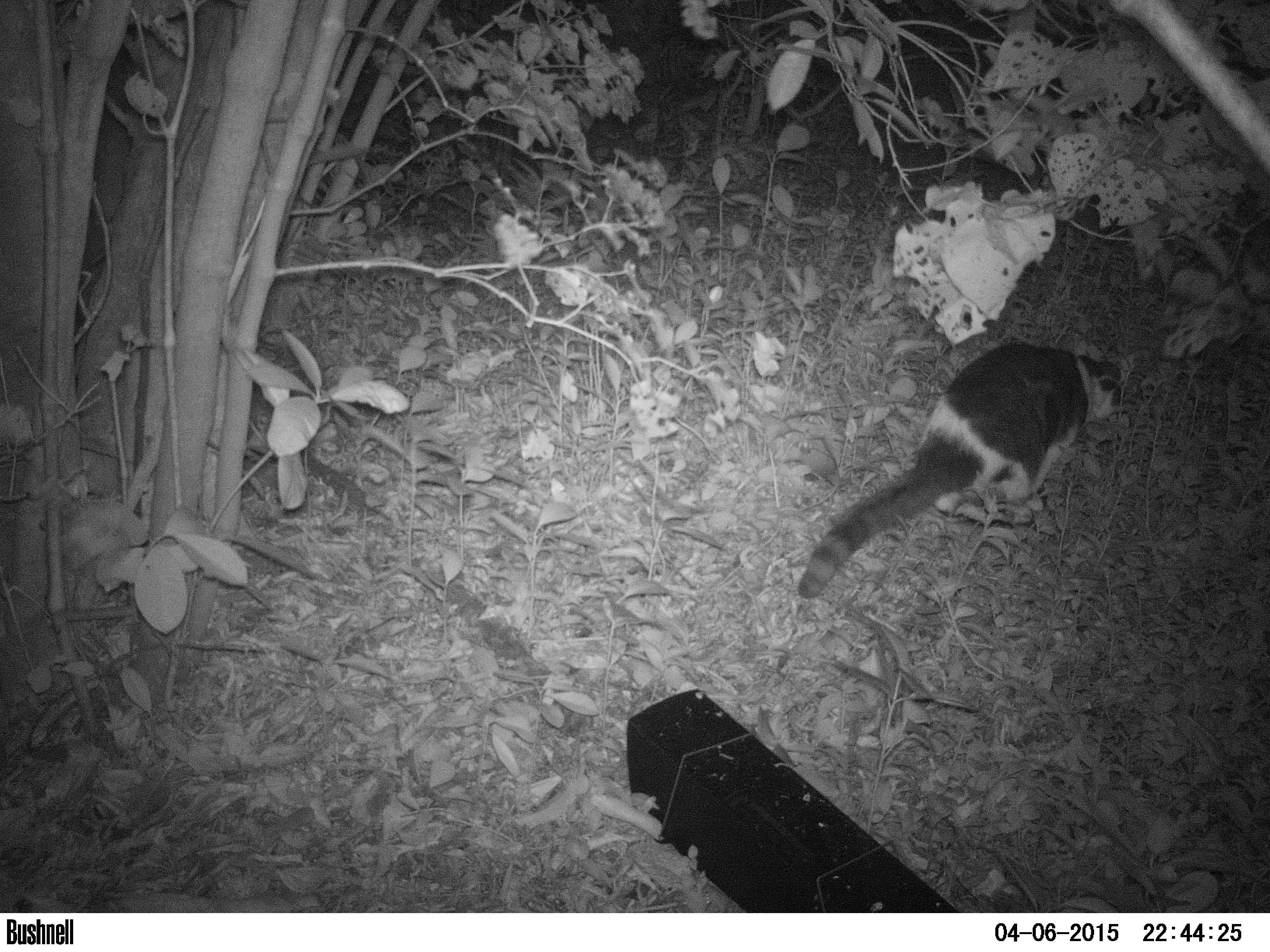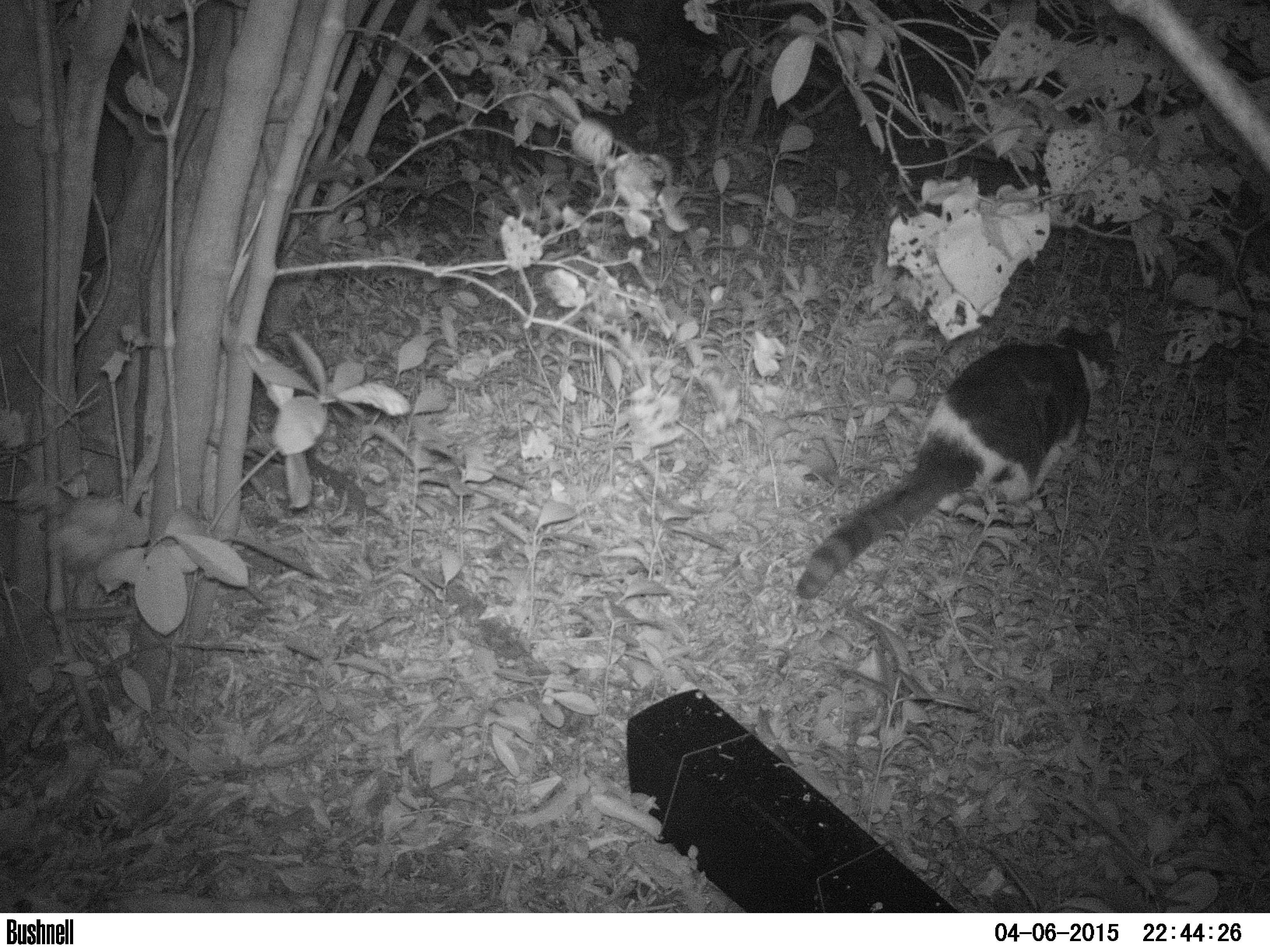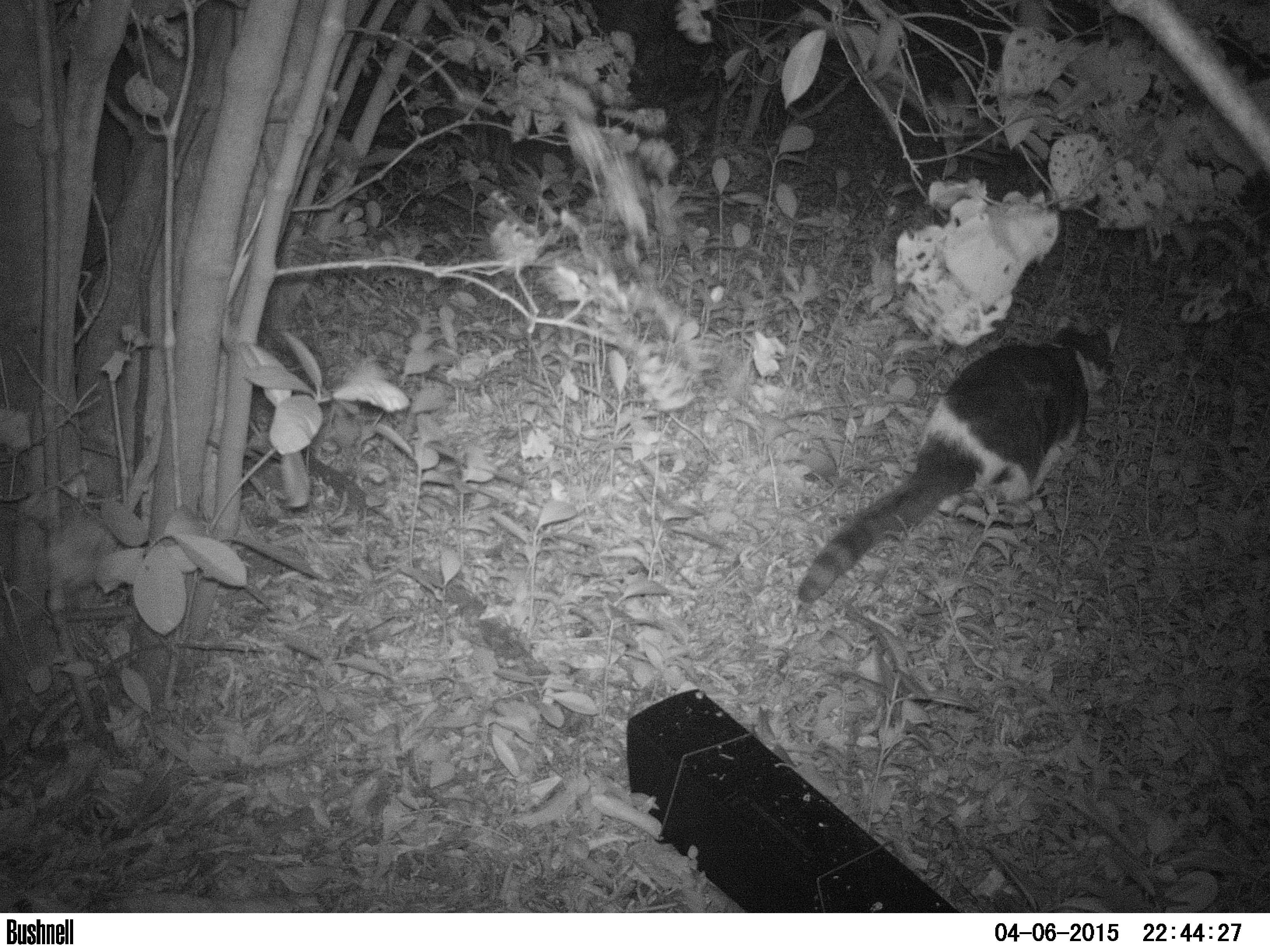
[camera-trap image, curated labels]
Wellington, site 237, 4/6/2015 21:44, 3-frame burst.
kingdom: Animalia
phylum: Chordata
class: Mammalia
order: Carnivora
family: Felidae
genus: Felis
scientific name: Felis catus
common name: cat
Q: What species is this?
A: Cat (Felis catus).